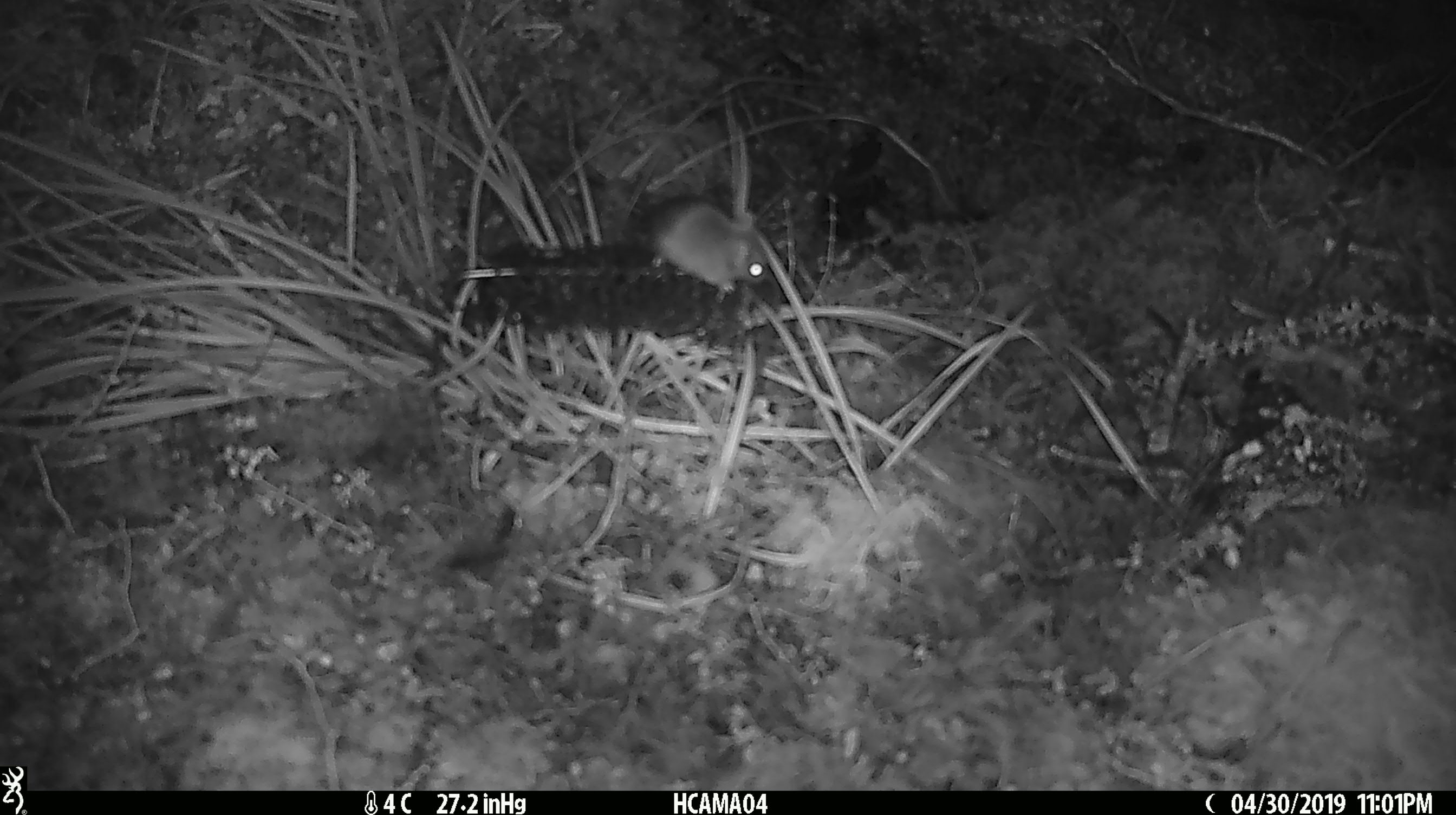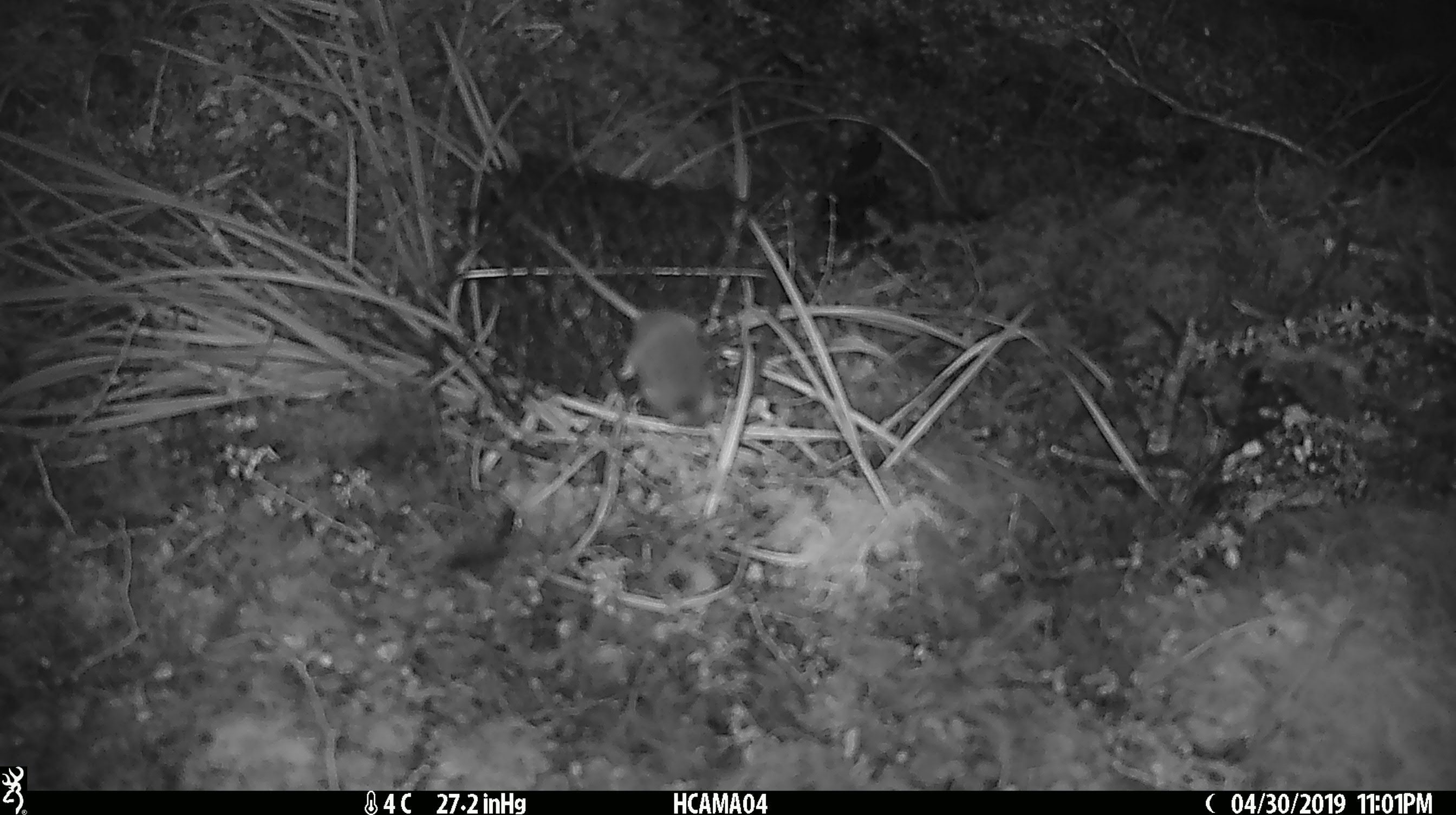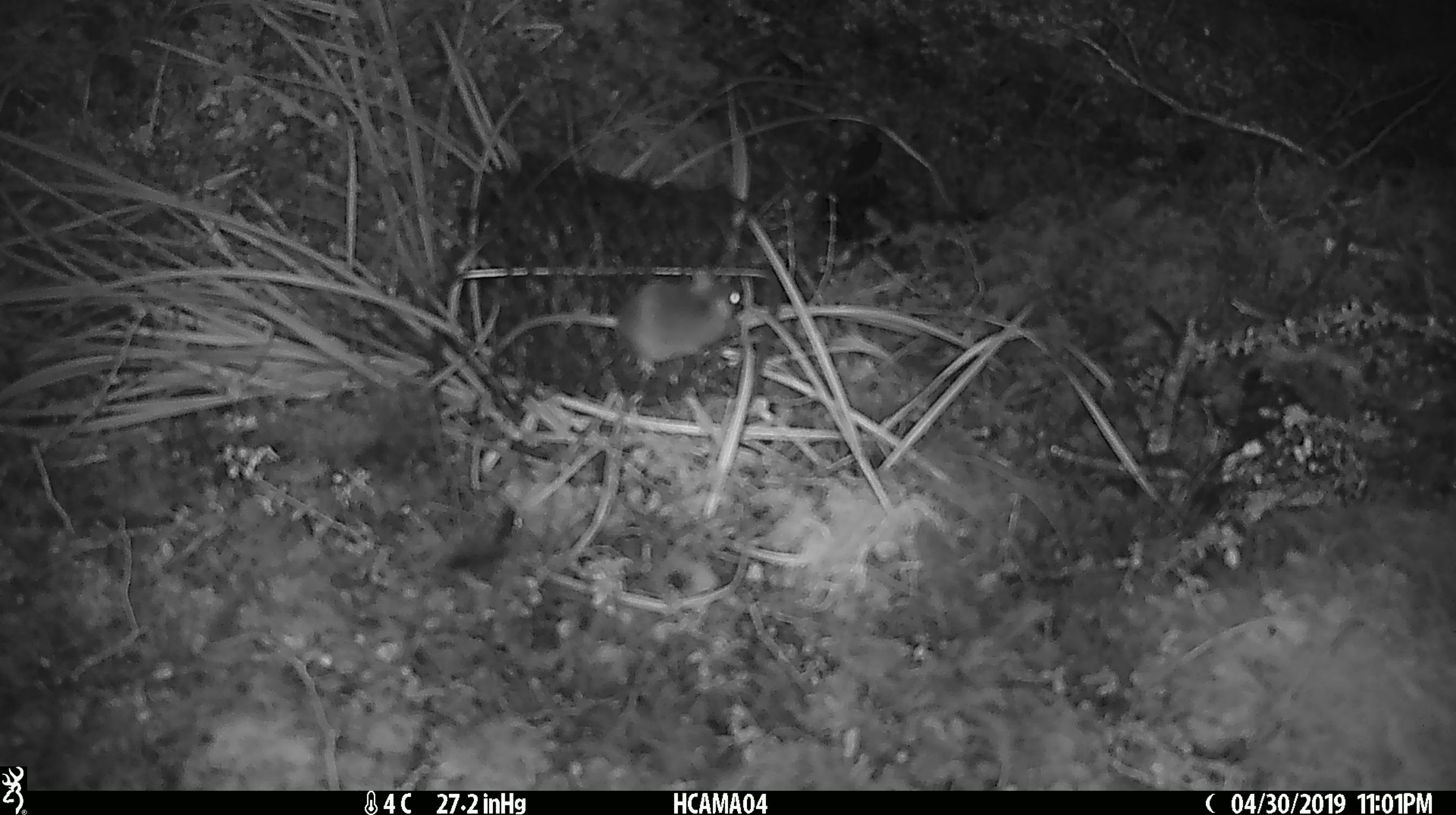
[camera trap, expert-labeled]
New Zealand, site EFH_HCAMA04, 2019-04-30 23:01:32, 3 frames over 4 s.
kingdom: Animalia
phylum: Chordata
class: Mammalia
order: Rodentia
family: Muridae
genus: Mus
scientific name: Mus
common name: mouse